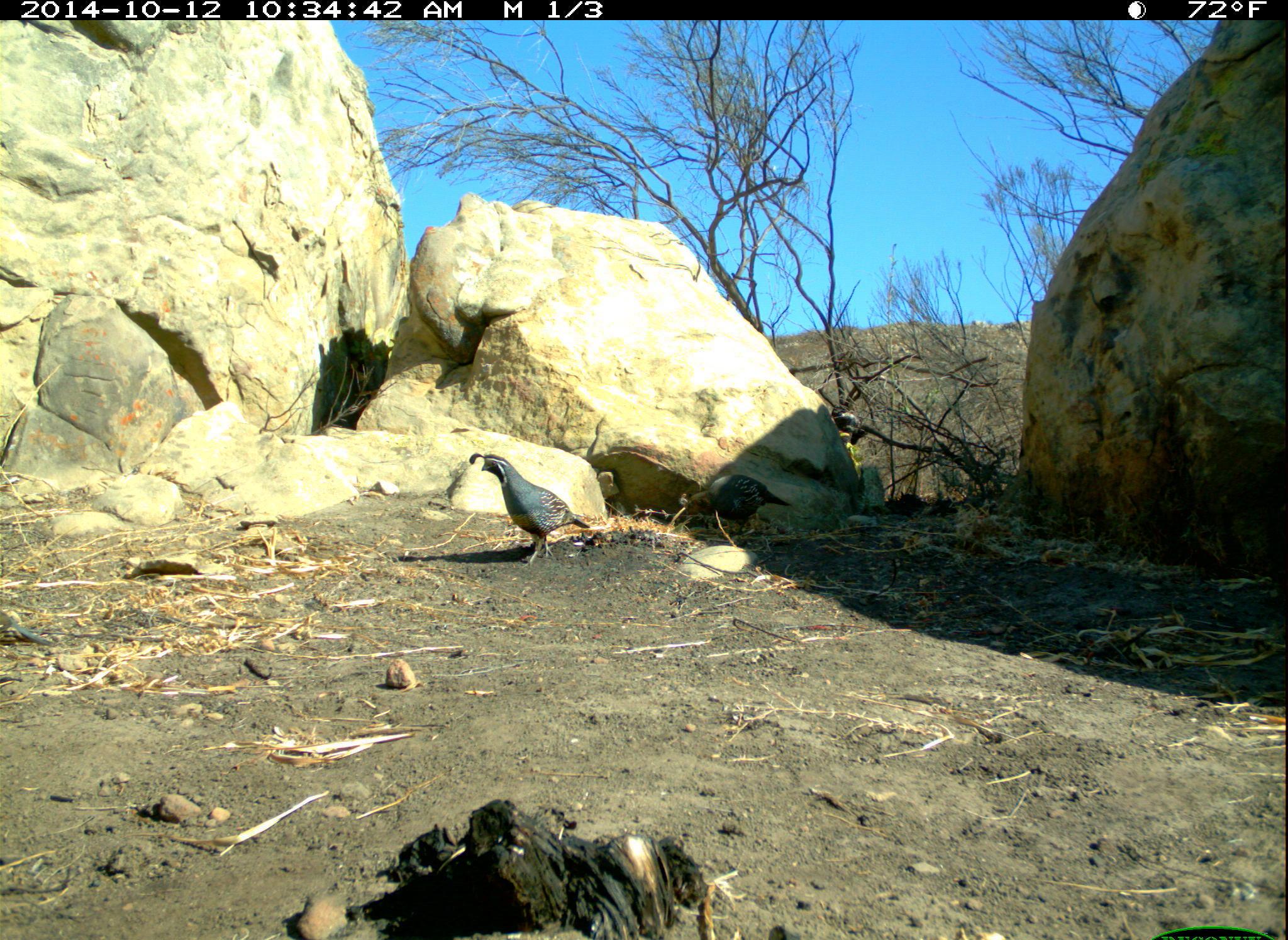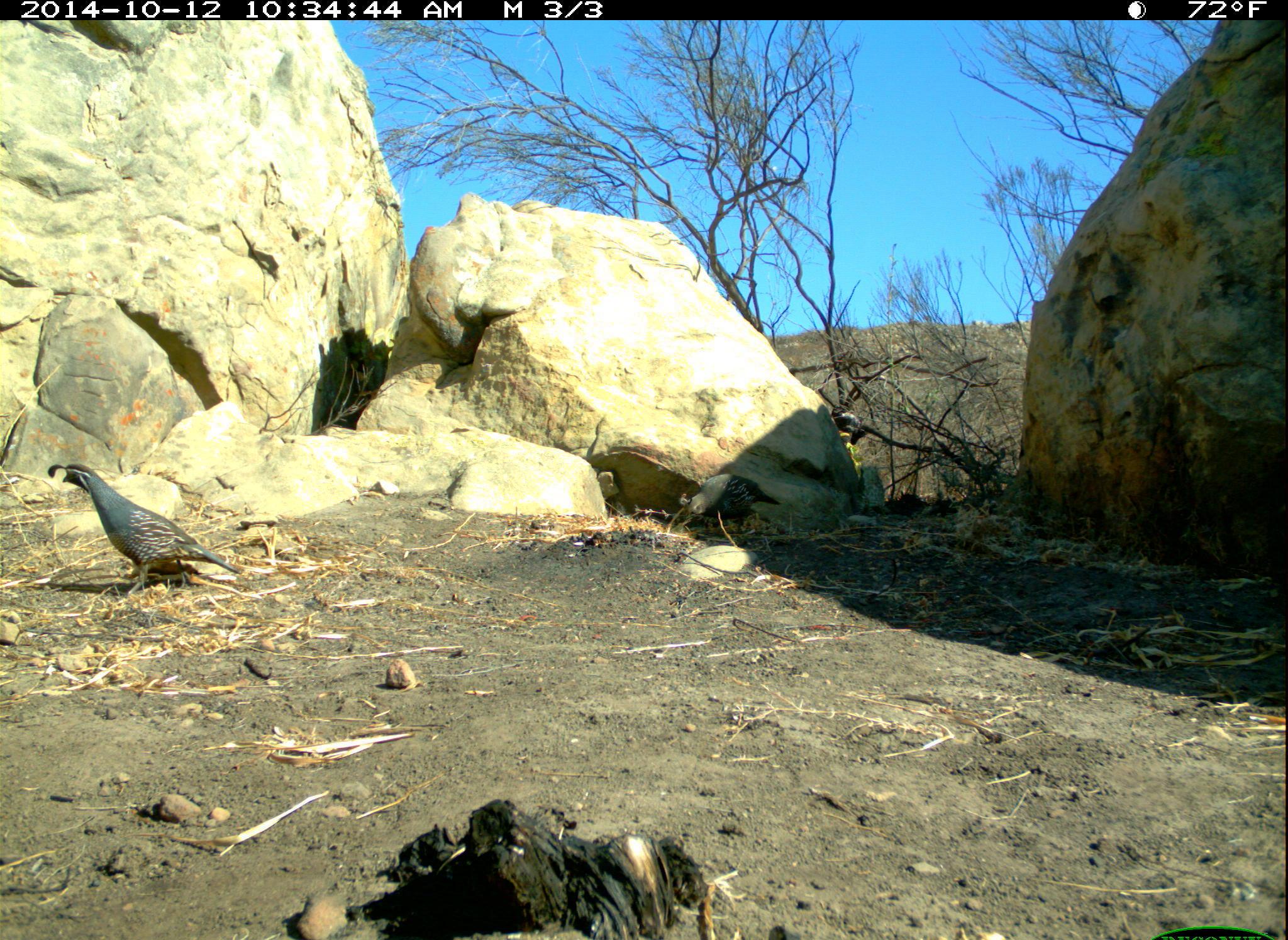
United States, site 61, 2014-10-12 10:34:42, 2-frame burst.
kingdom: Animalia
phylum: Chordata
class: Aves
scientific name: Aves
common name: bird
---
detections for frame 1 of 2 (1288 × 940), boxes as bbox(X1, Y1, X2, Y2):
bird: bbox(464, 444, 599, 570)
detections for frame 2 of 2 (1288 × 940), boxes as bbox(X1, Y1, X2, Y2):
bird: bbox(27, 446, 254, 604)